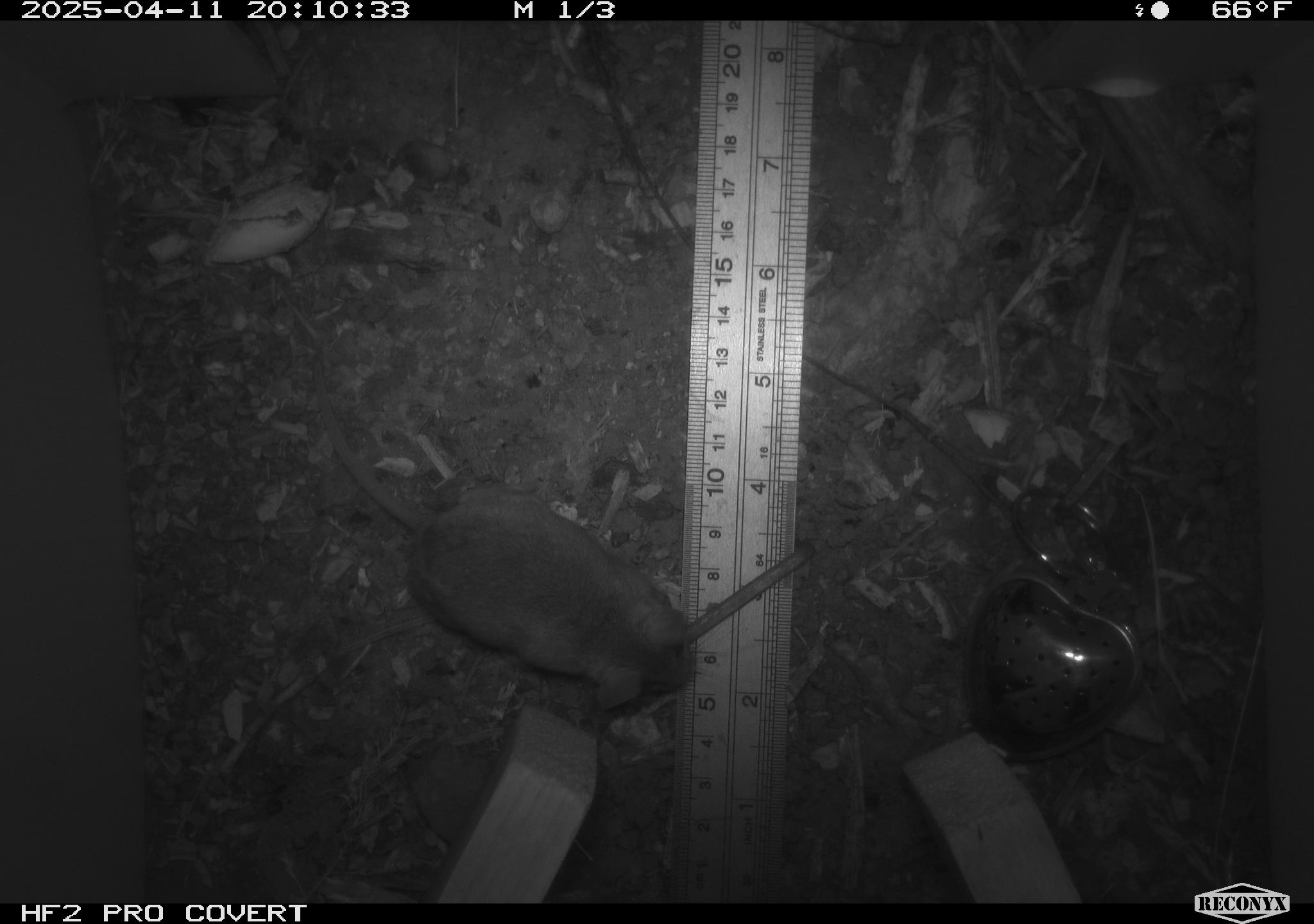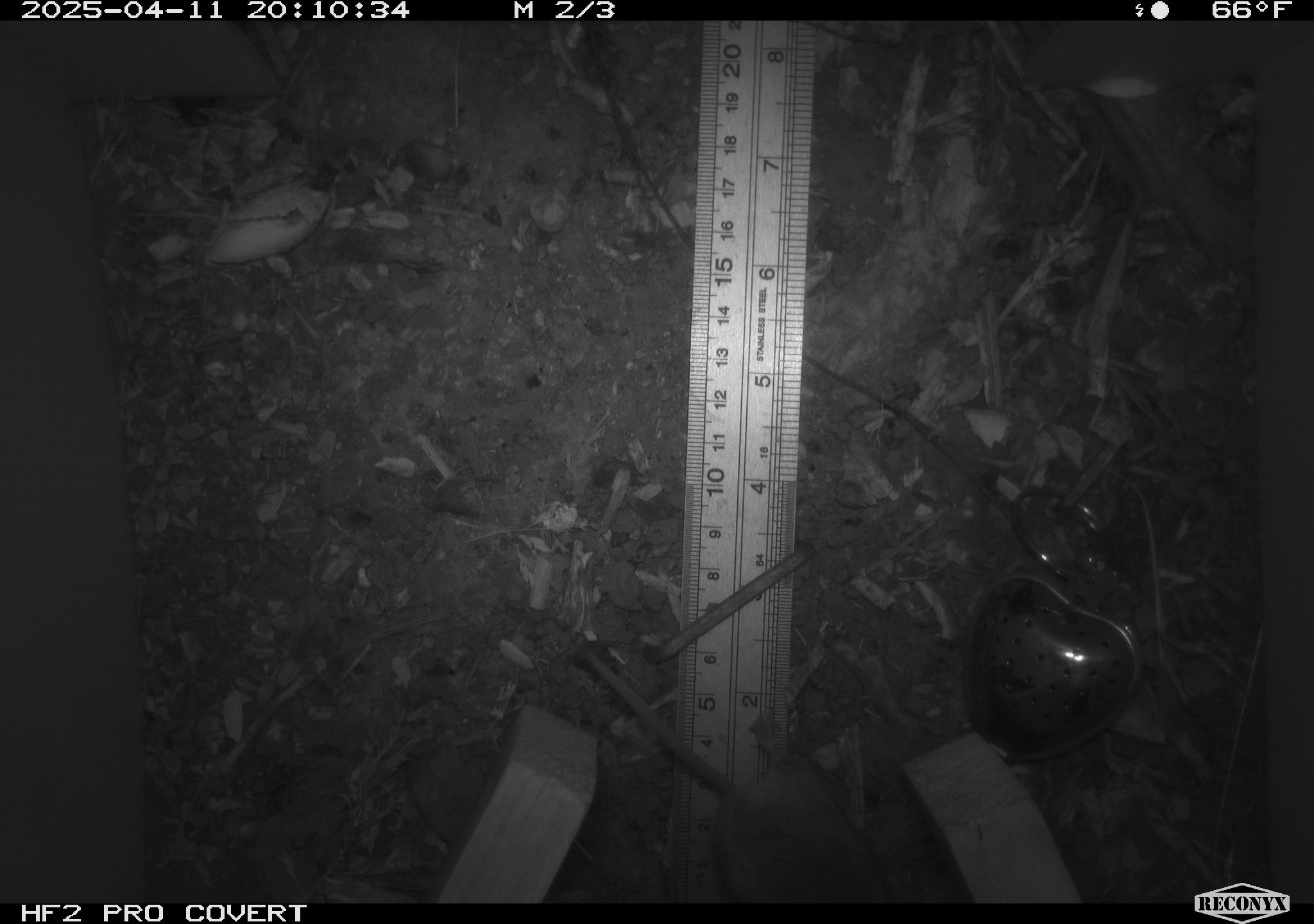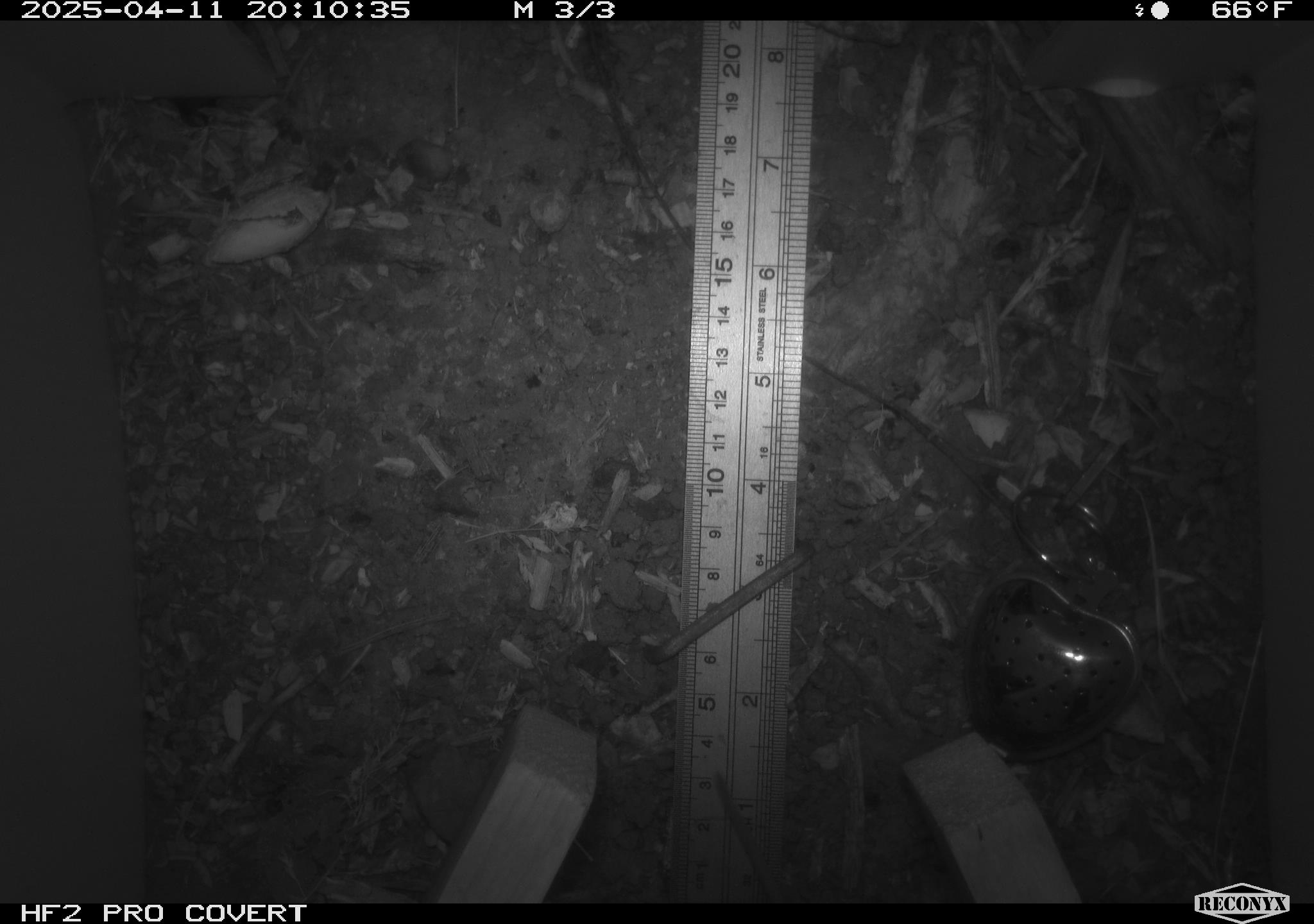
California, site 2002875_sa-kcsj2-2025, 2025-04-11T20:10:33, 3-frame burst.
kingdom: Animalia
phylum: Chordata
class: Mammalia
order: Rodentia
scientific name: Rodentia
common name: rodent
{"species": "rodent (Rodentia)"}